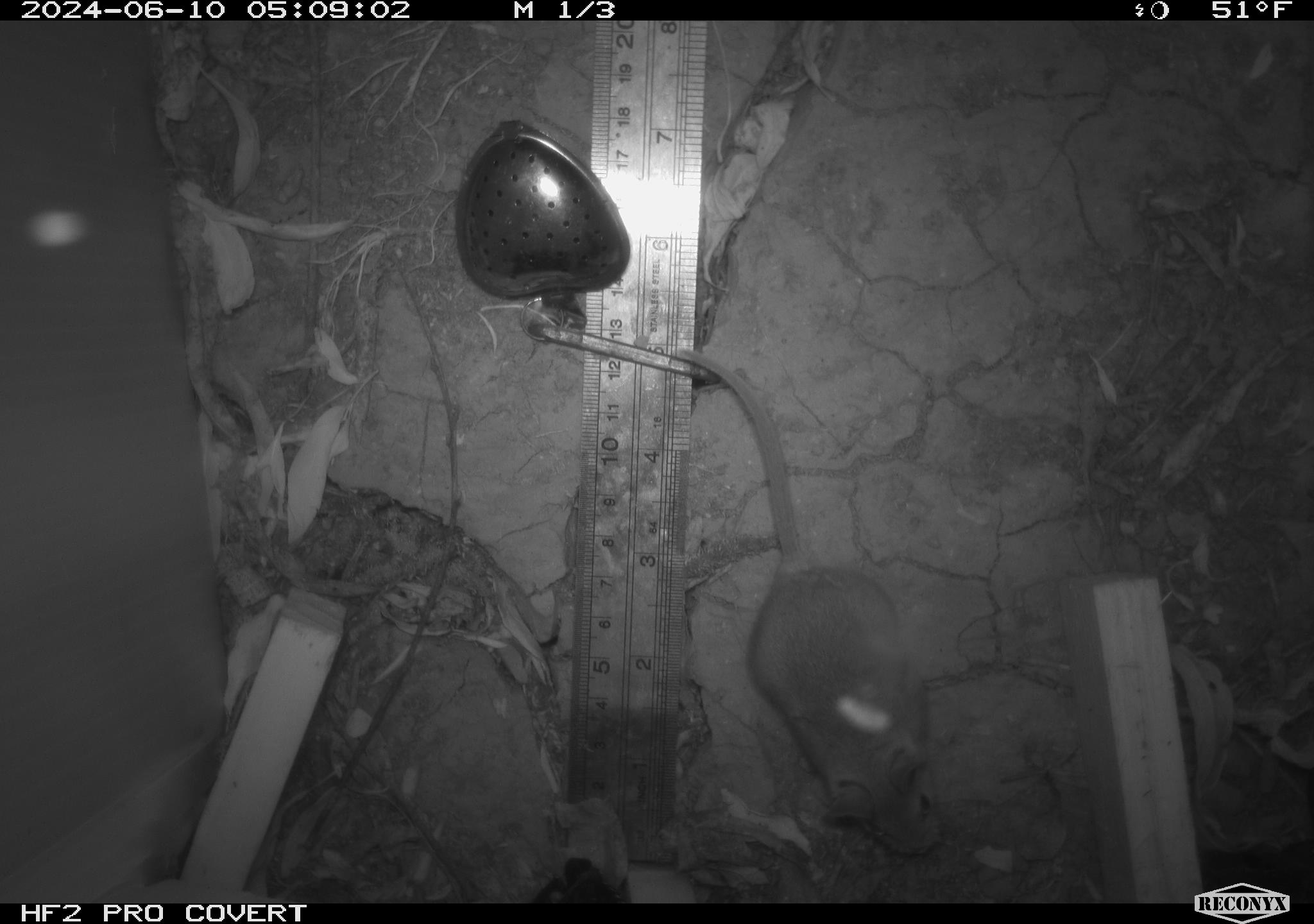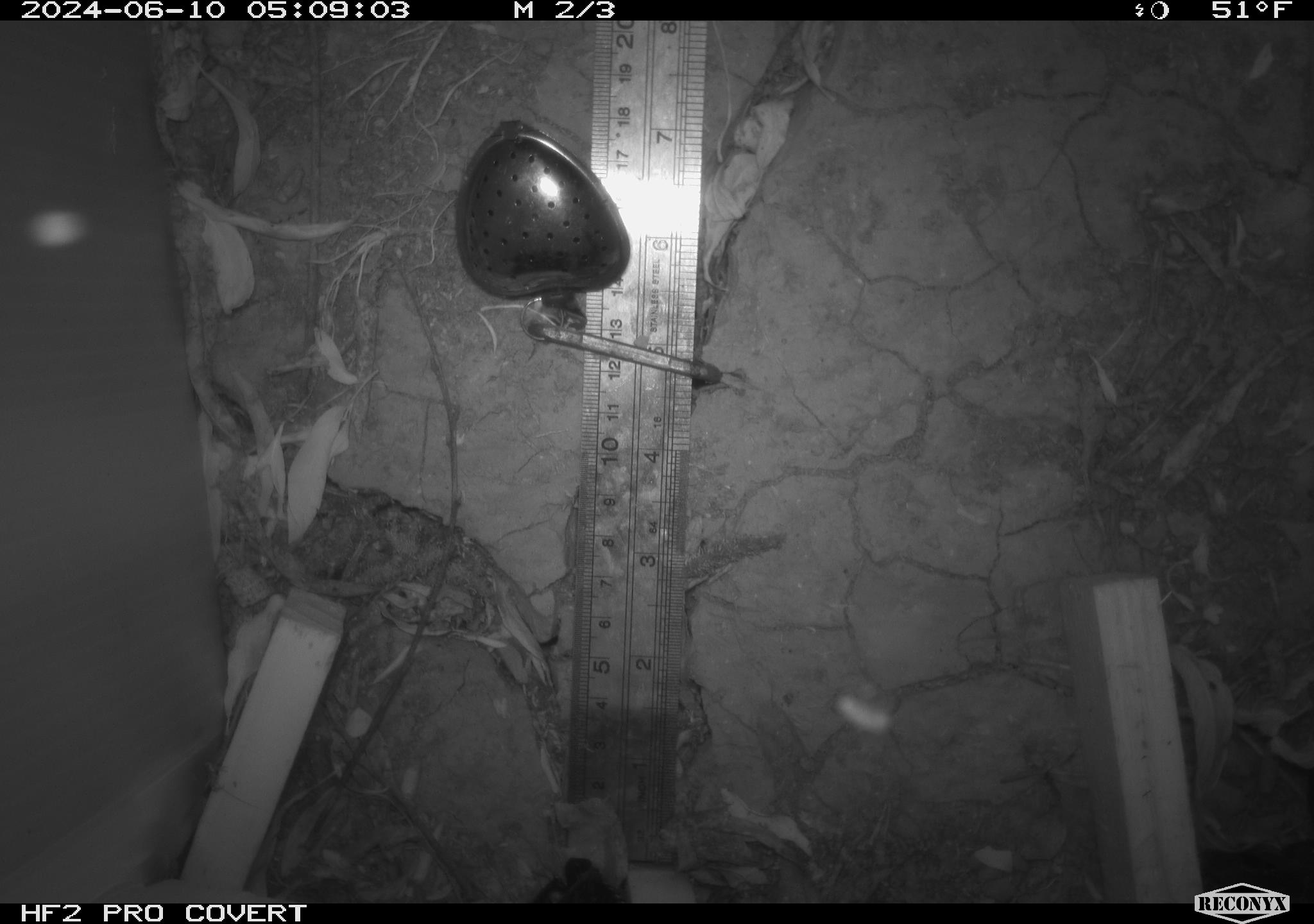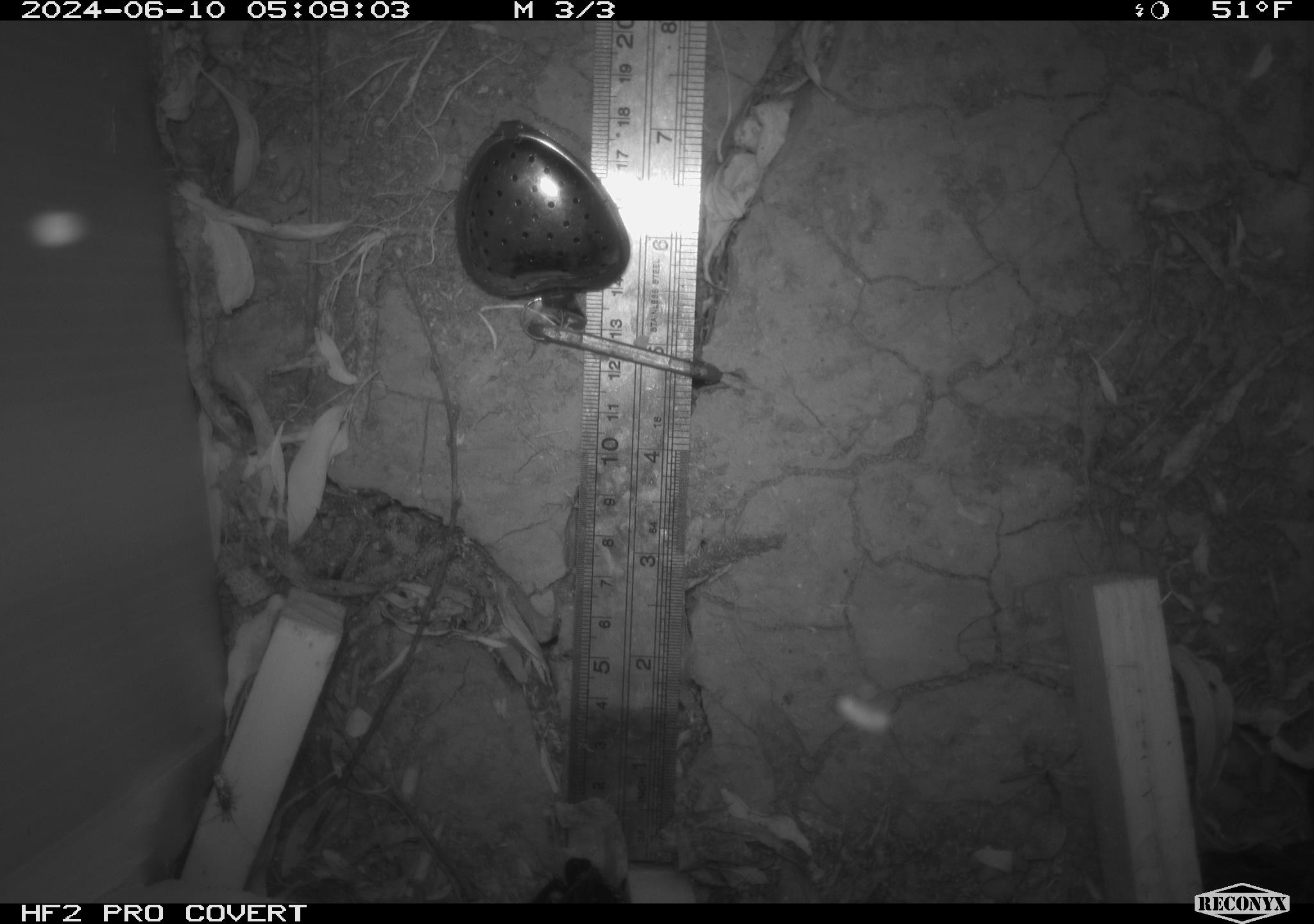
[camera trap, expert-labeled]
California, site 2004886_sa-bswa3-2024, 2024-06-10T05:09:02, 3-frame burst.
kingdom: Animalia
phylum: Chordata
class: Mammalia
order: Rodentia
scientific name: Rodentia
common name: mouse species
Mouse species (Rodentia).